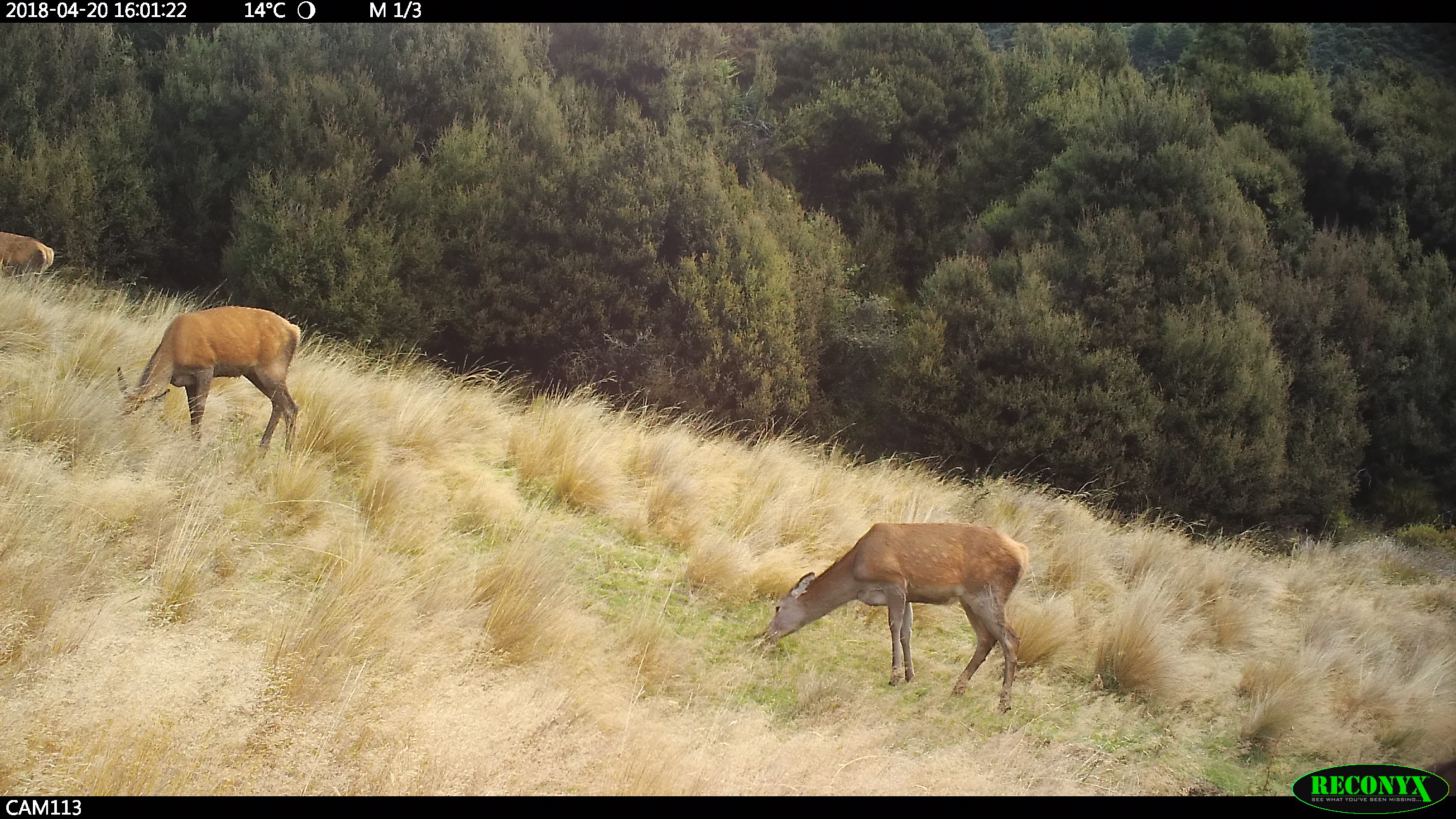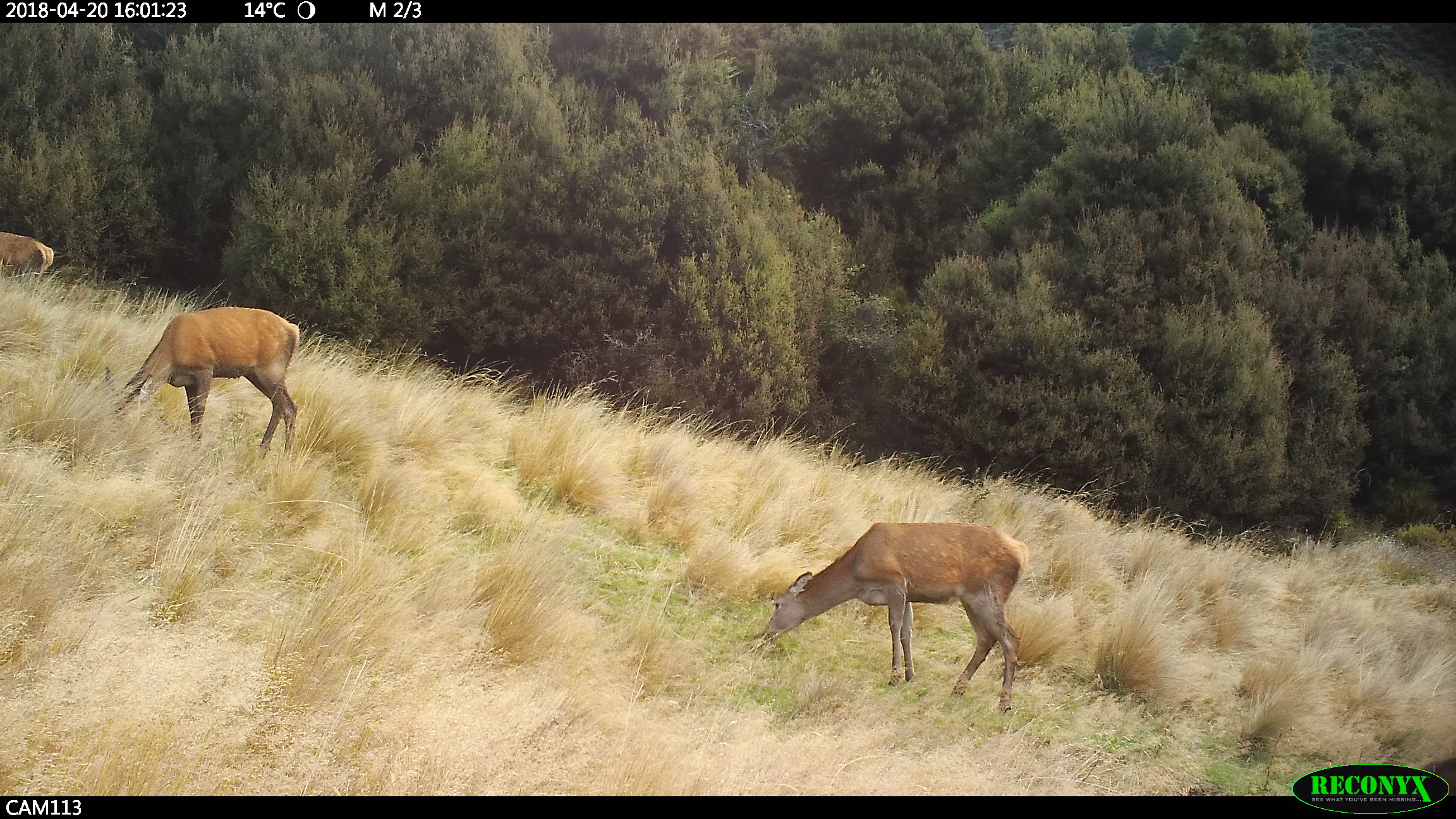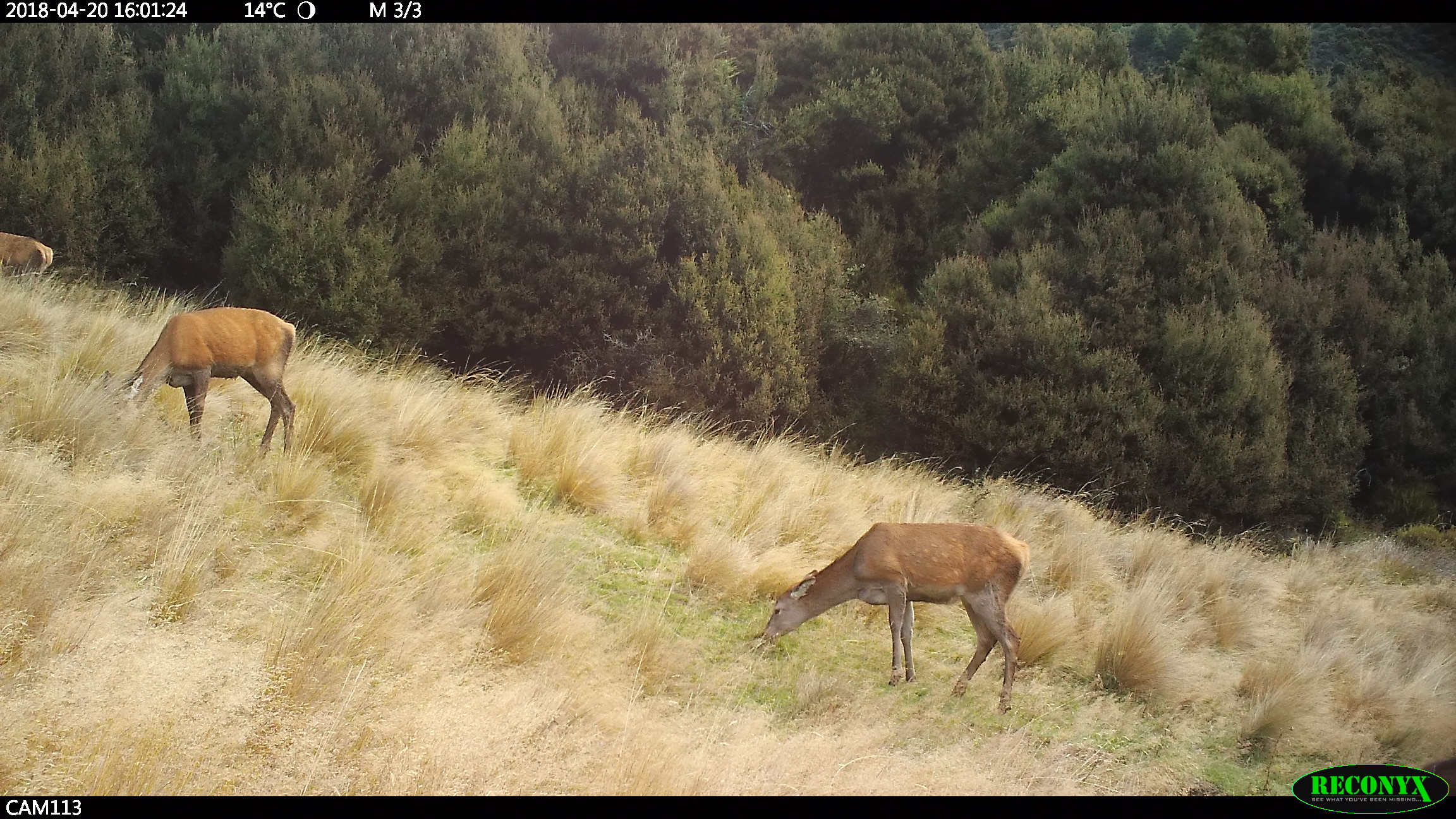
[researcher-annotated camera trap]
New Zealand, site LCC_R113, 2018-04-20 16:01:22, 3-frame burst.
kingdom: Animalia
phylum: Chordata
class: Mammalia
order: Artiodactyla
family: Cervidae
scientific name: Cervidae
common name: deer